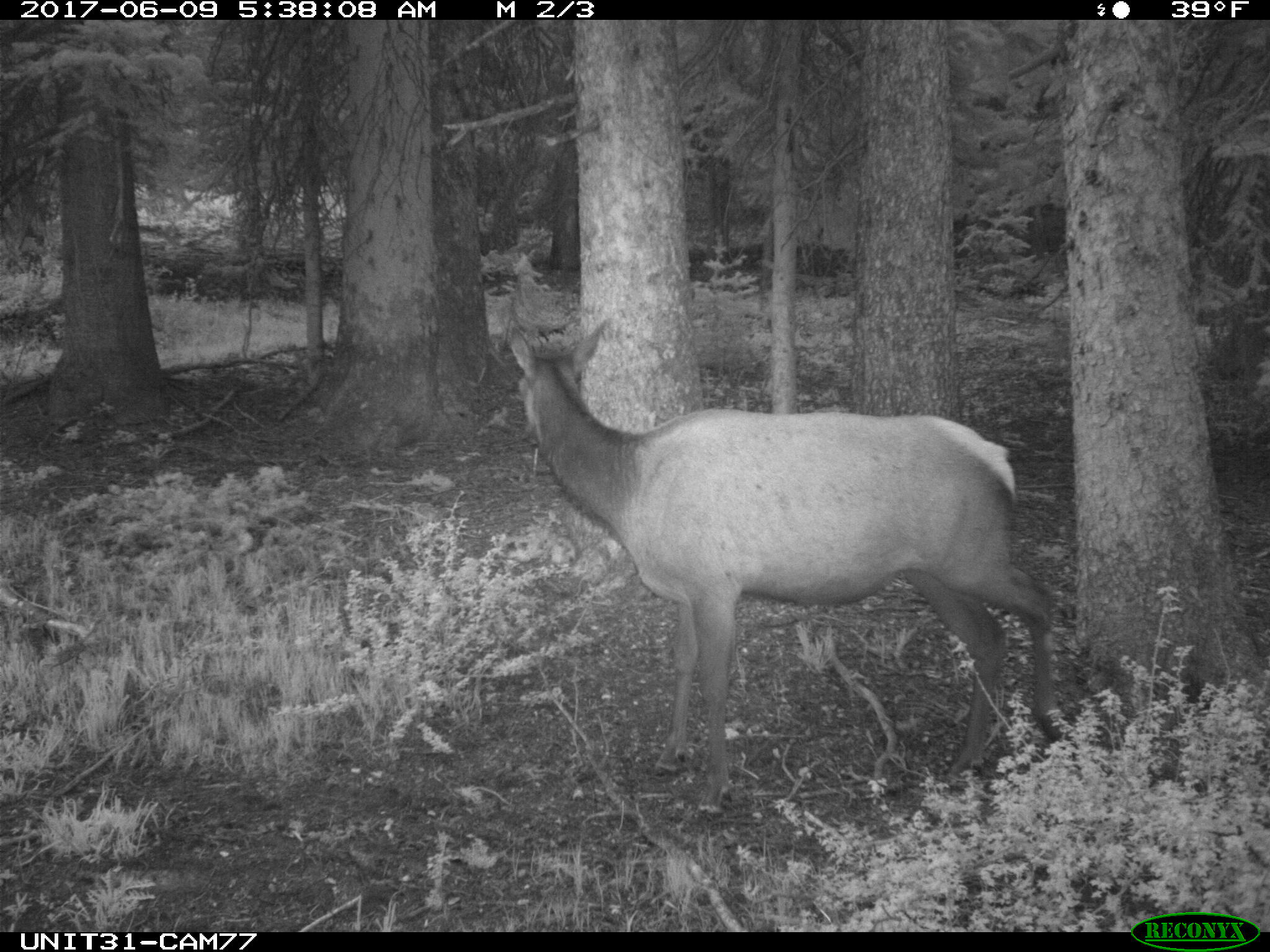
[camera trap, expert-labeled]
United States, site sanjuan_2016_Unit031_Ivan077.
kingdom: Animalia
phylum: Chordata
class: Mammalia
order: Artiodactyla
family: Cervidae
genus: Cervus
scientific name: Cervus elaphus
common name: red deer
Cervus elaphus (red deer).